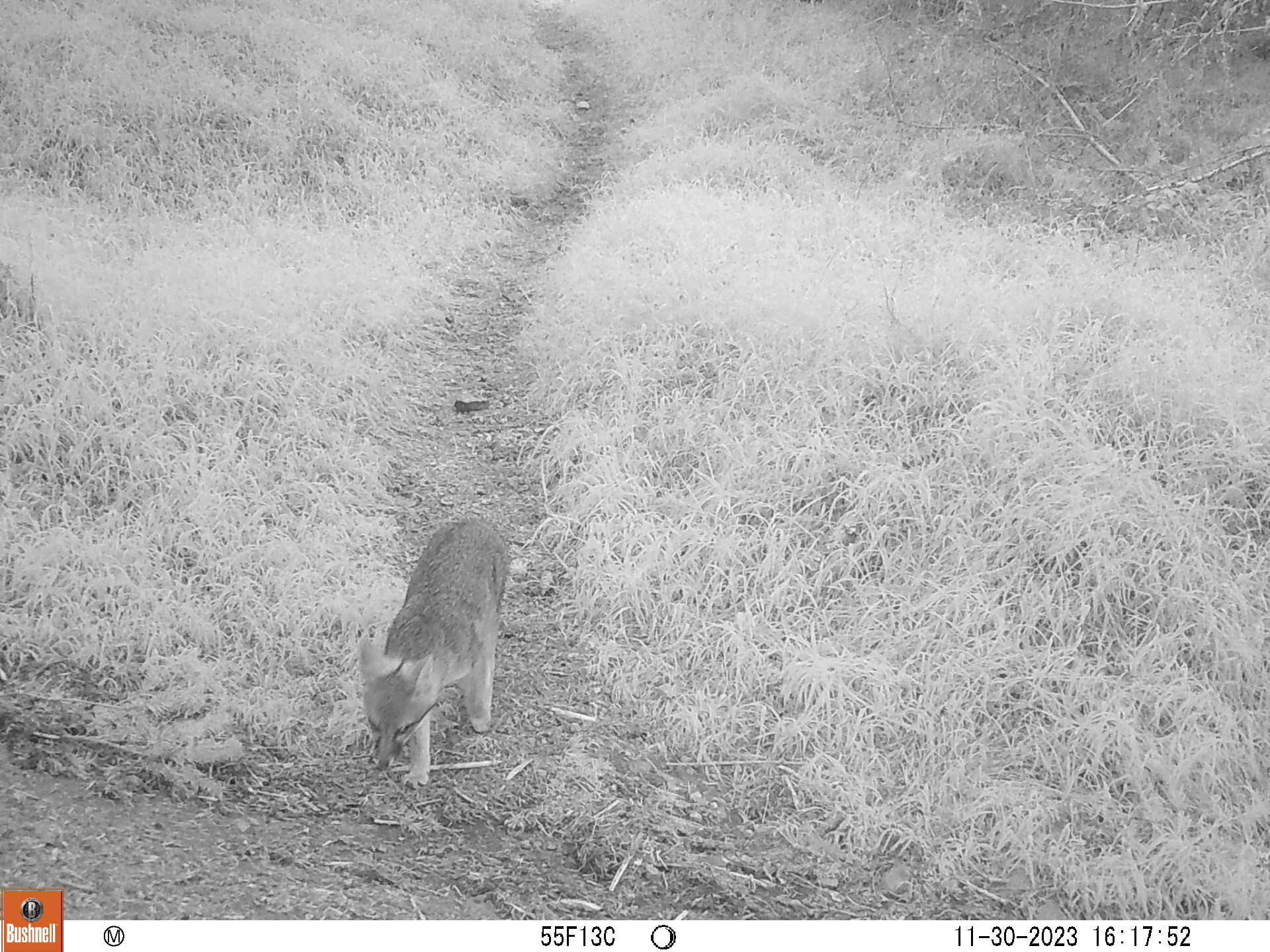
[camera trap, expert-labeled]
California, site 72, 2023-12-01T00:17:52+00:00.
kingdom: Animalia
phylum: Chordata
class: Mammalia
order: Carnivora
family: Canidae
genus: Urocyon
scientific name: Urocyon cinereoargenteus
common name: gray fox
Gray fox (Urocyon cinereoargenteus).